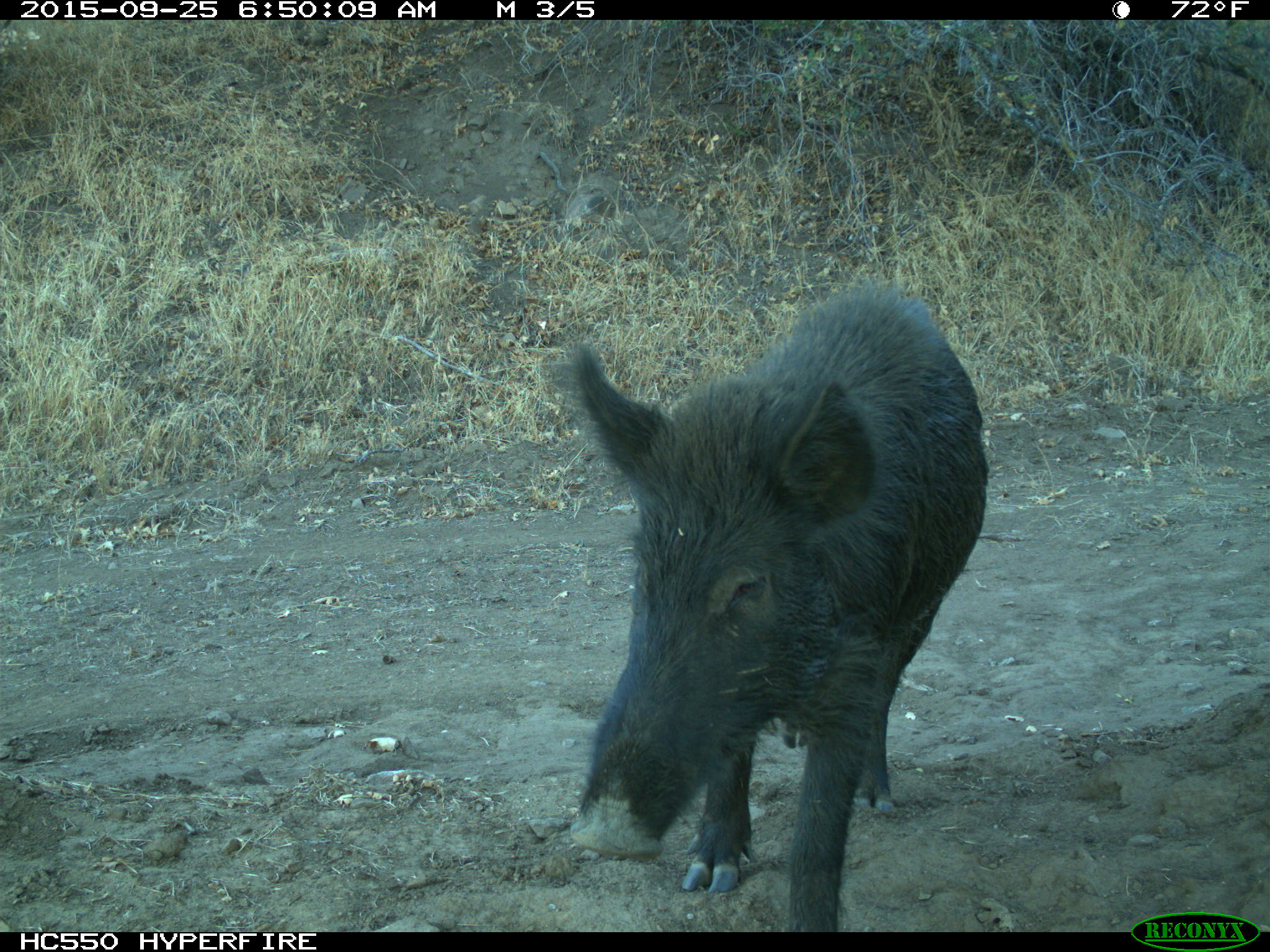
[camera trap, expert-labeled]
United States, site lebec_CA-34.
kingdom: Animalia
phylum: Chordata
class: Mammalia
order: Artiodactyla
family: Suidae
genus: Sus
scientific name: Sus scrofa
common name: wild boar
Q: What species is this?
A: Sus scrofa (wild boar).